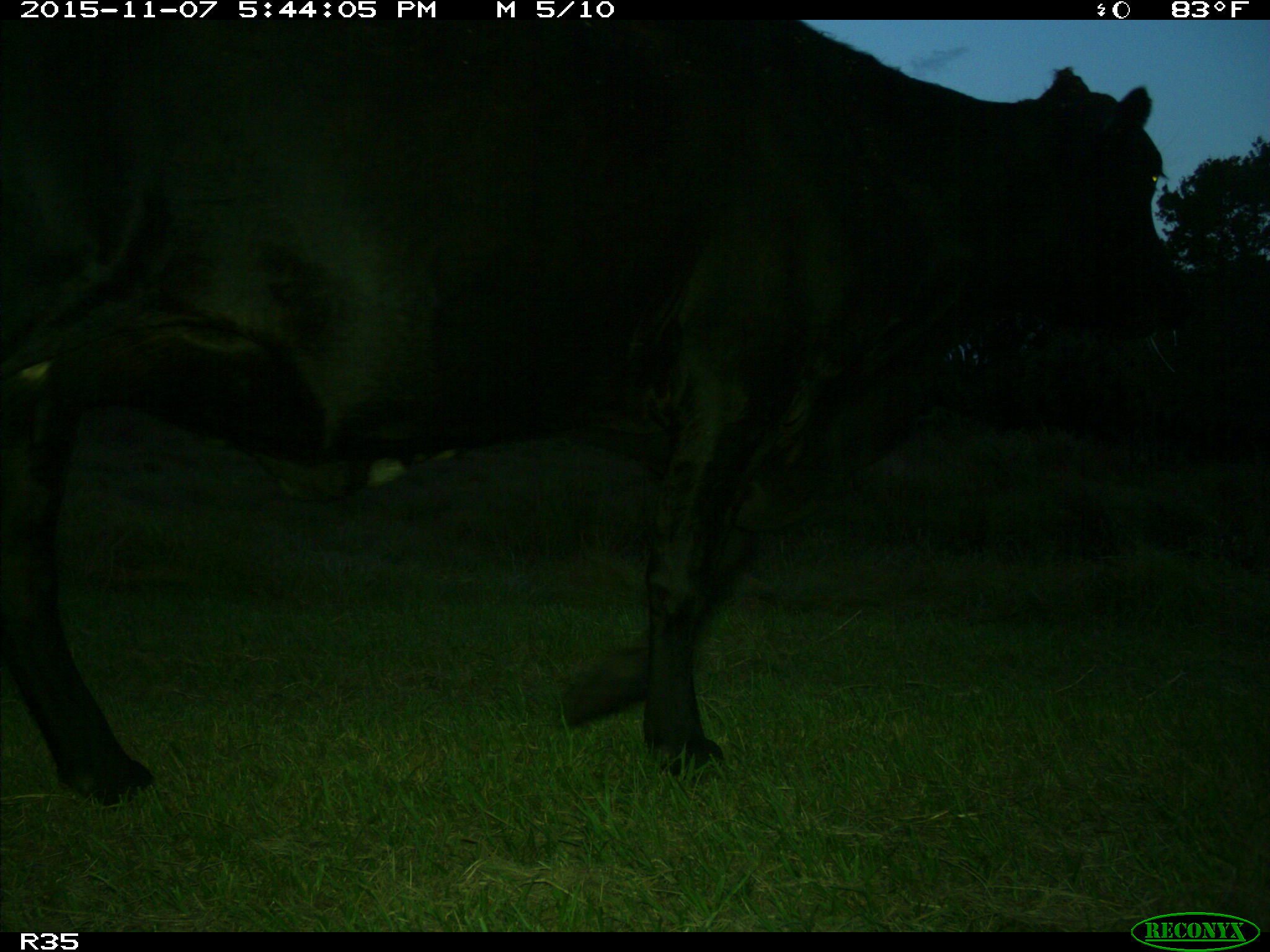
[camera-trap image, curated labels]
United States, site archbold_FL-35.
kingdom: Animalia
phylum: Chordata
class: Mammalia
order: Artiodactyla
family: Bovidae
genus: Bos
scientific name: Bos taurus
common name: domestic cow